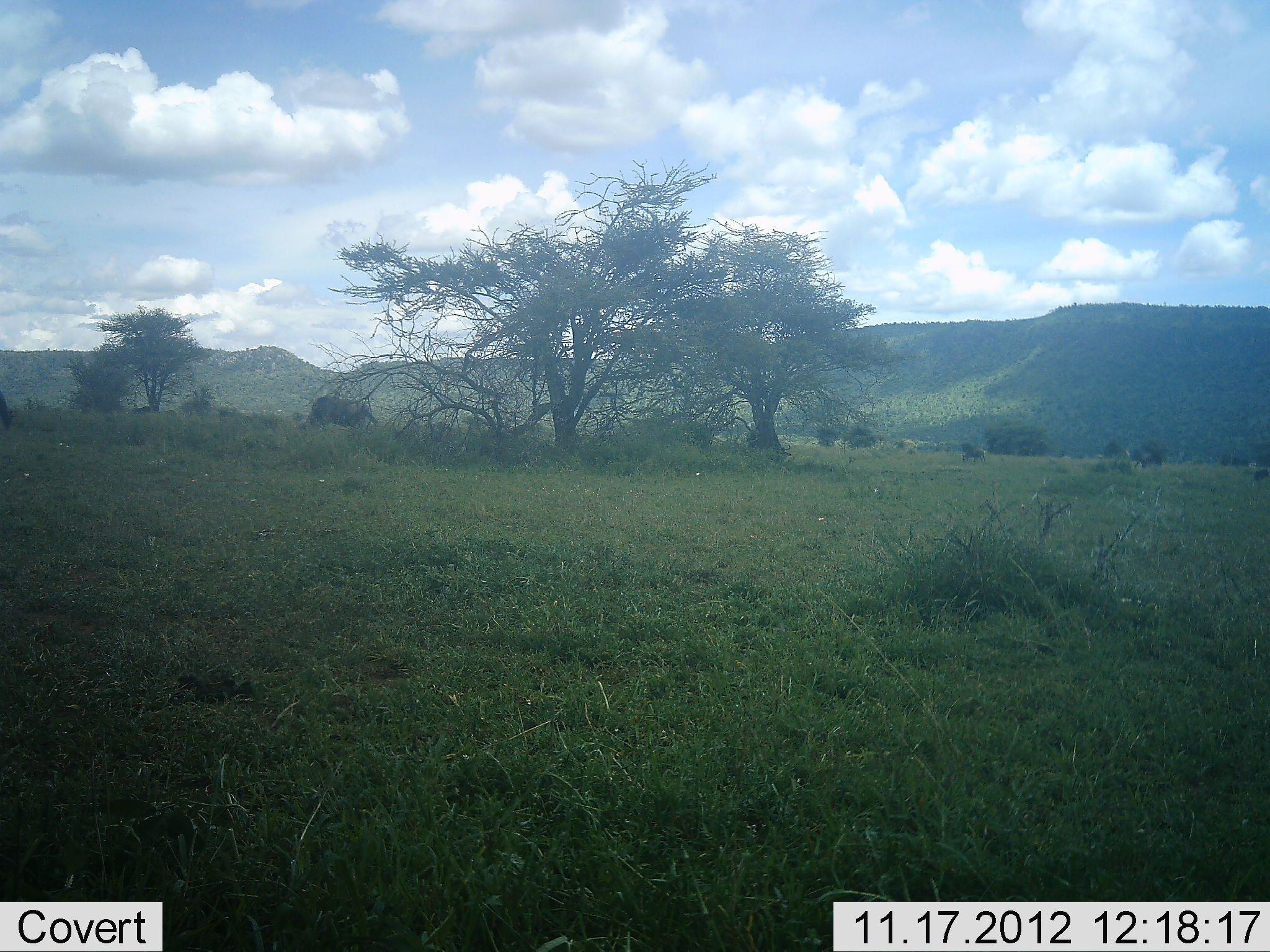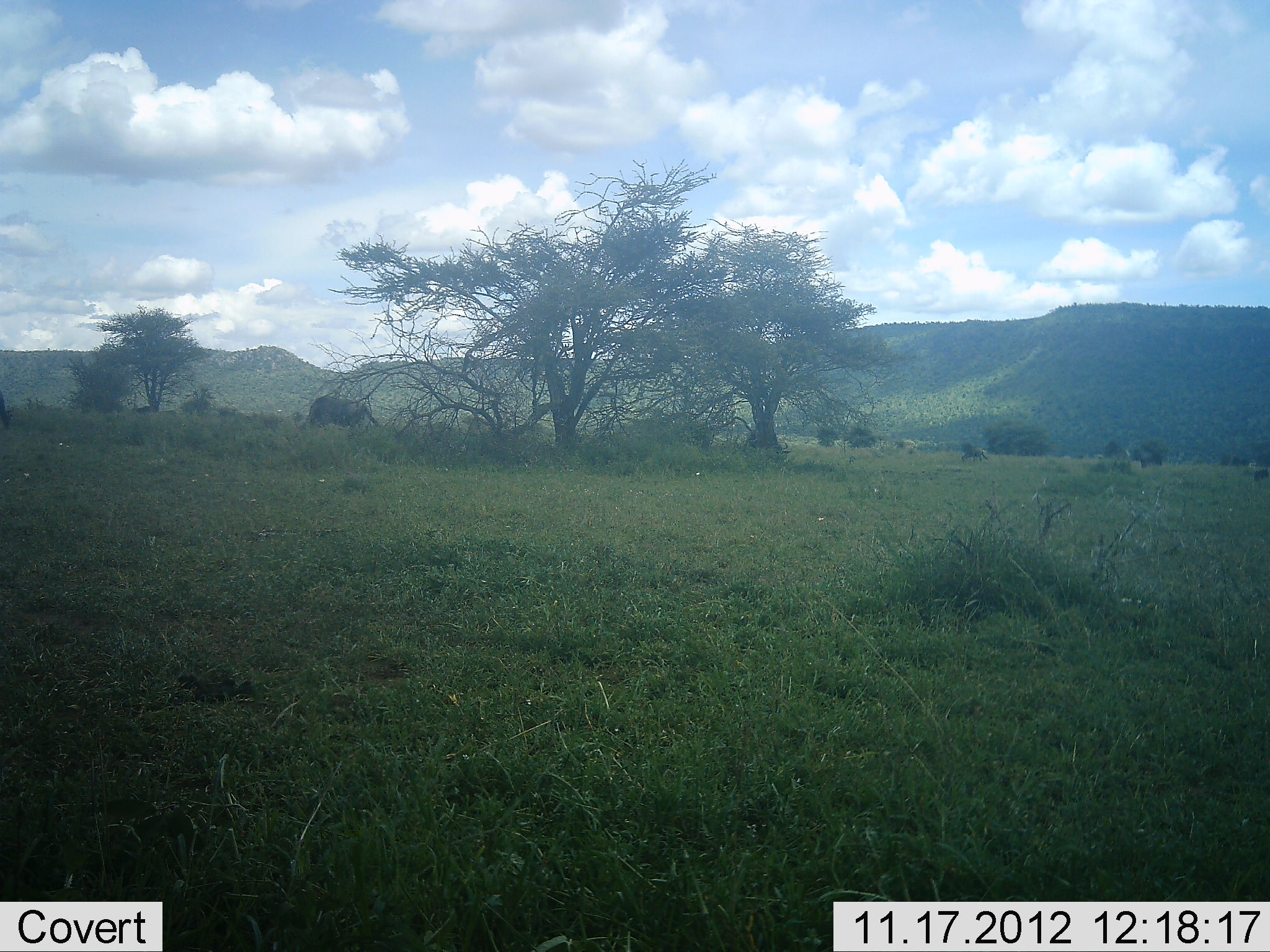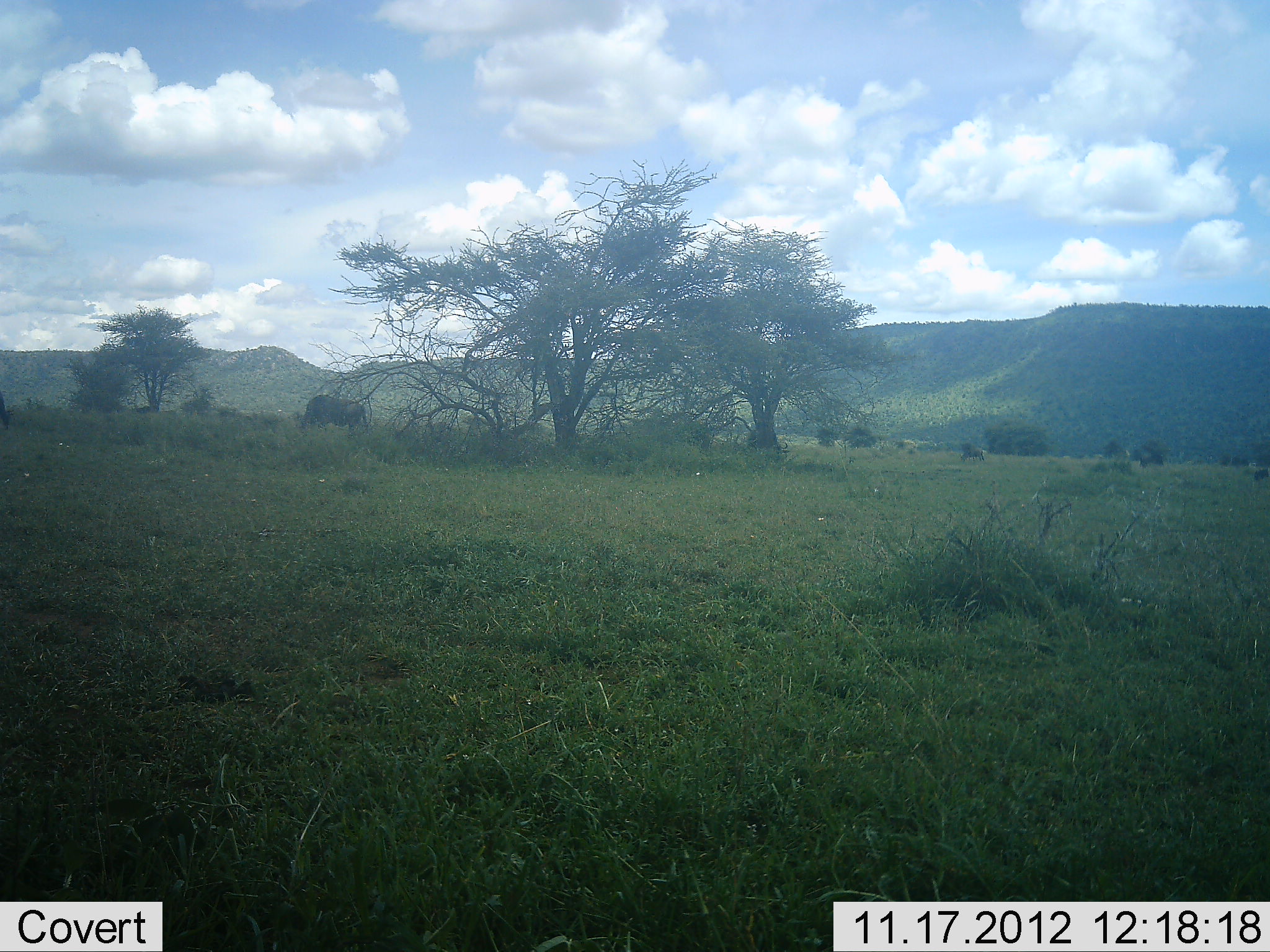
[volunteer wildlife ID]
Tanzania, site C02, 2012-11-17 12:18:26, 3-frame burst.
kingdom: Animalia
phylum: Chordata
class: Mammalia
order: Artiodactyla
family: Bovidae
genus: Connochaetes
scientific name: Connochaetes taurinus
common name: blue wildebeest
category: wildebeest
Wildebeest (blue wildebeest) (Connochaetes taurinus), count 4. Behavior (volunteer vote fractions): standing 29%, resting 0%, moving 0%, interacting 0%. Young present (vote fraction): 0%. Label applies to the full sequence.